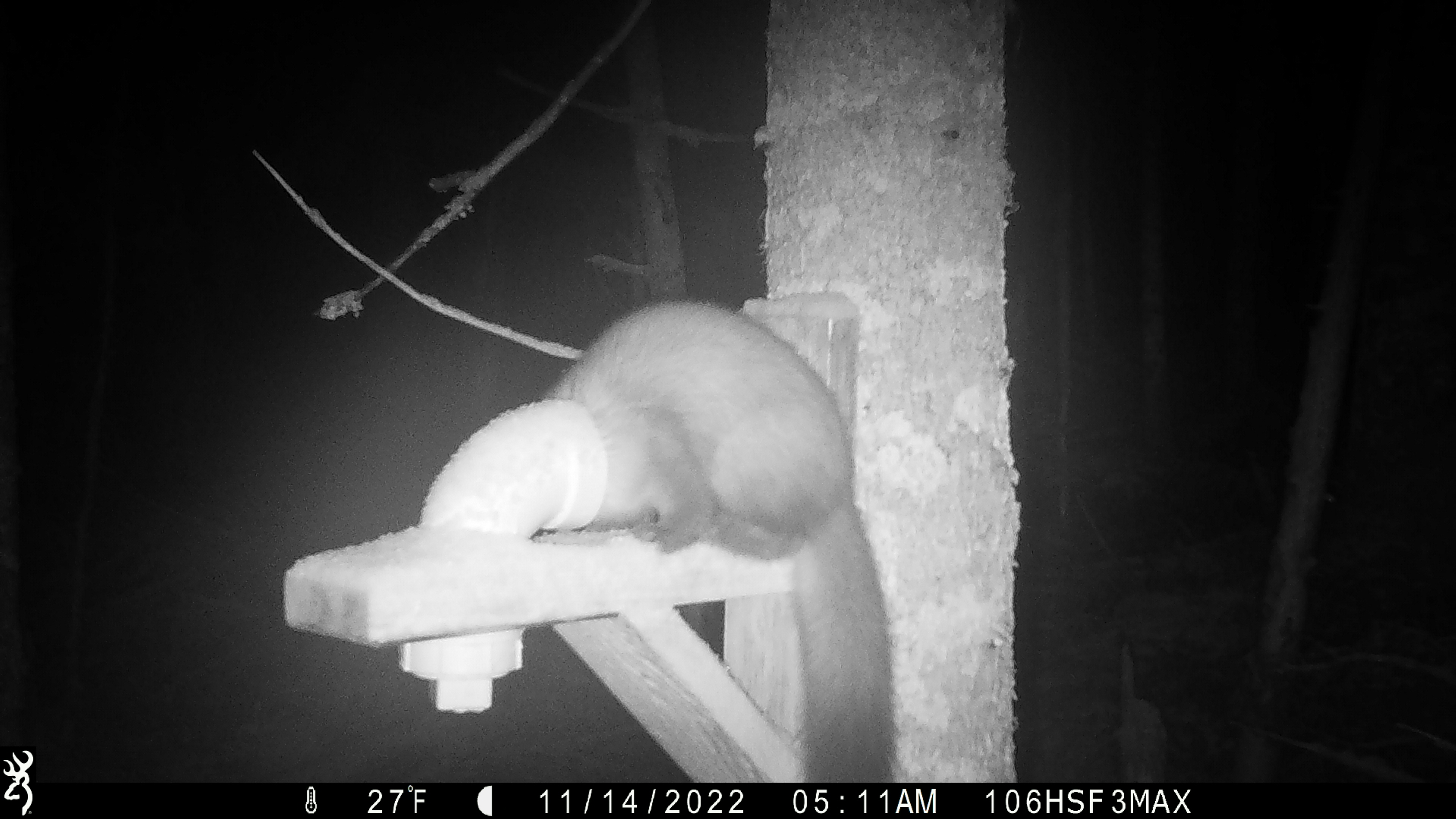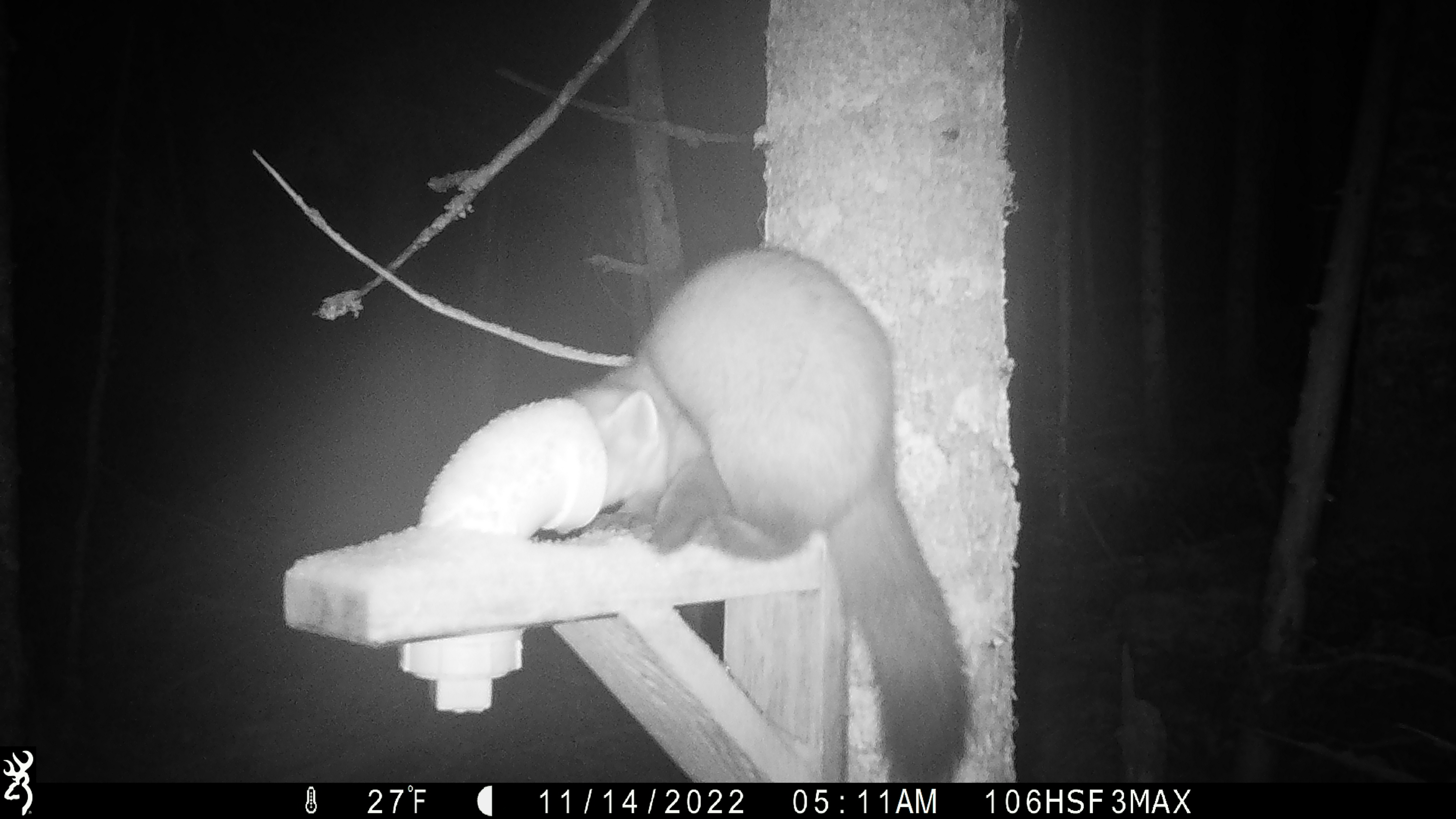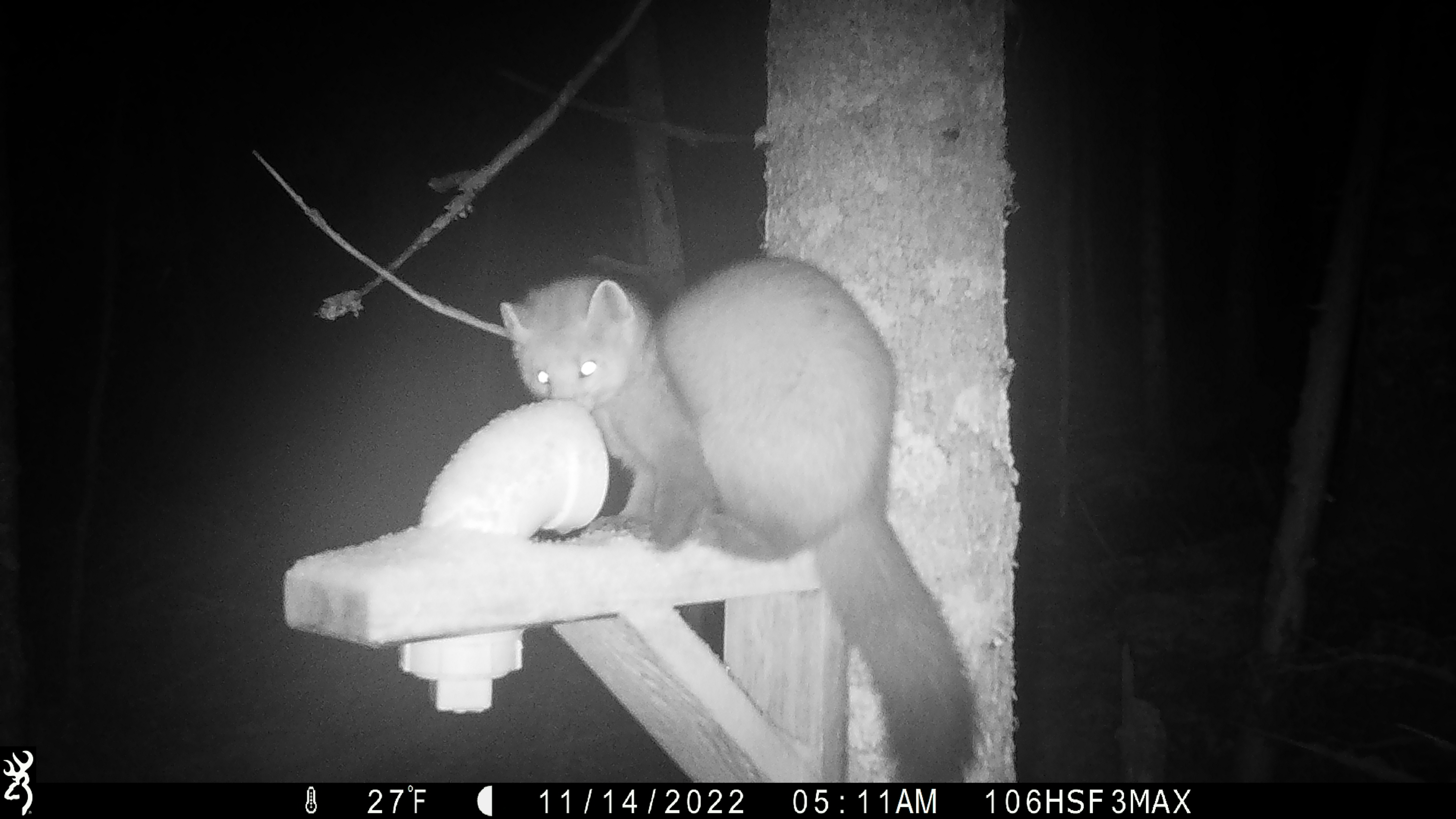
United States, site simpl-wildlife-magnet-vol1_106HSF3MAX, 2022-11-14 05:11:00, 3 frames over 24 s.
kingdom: Animalia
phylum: Chordata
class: Mammalia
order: Carnivora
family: Mustelidae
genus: Martes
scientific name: Martes americana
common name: american marten